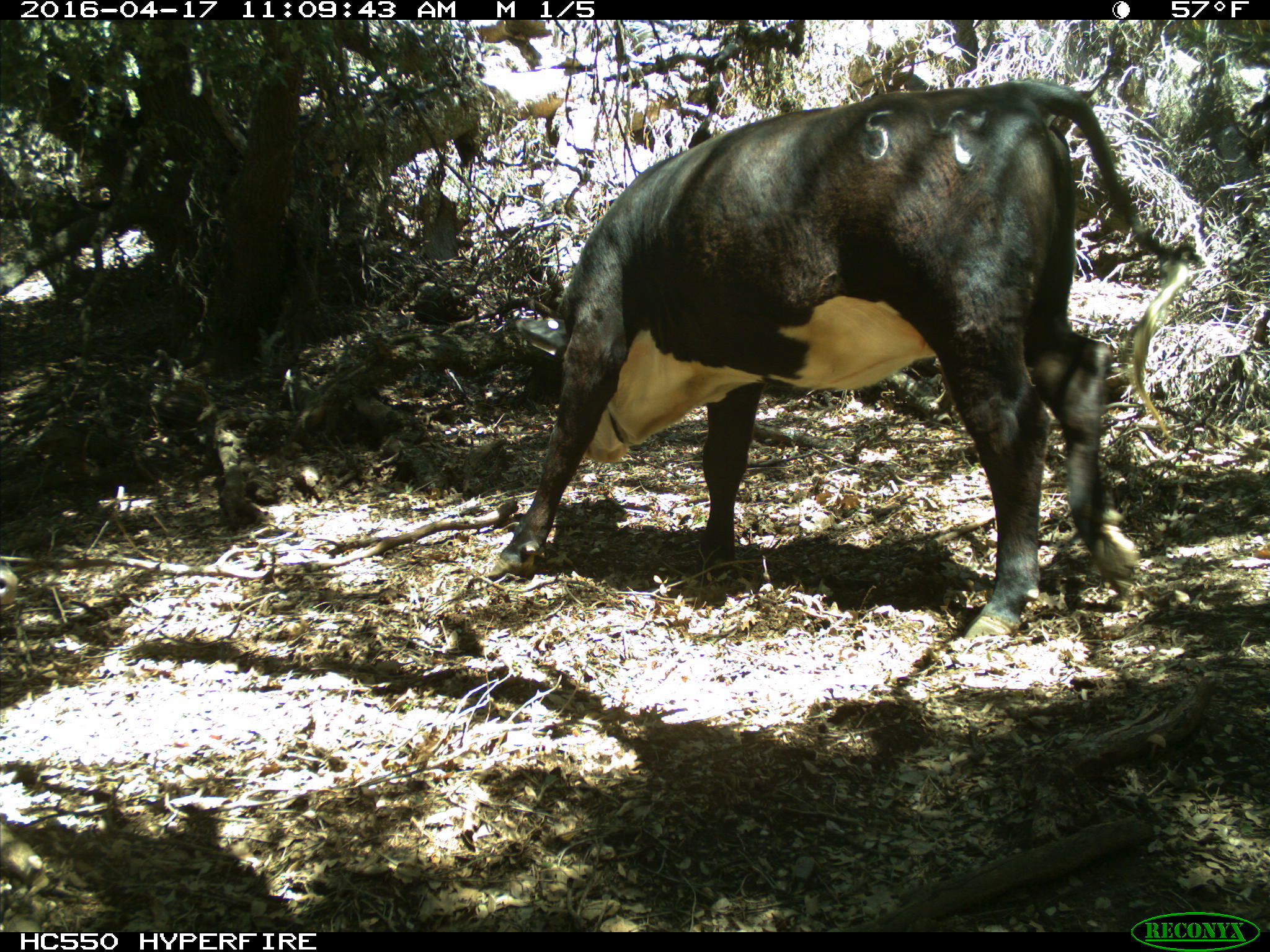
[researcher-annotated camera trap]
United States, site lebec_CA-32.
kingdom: Animalia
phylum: Chordata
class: Mammalia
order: Artiodactyla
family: Bovidae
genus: Bos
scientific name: Bos taurus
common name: domestic cow